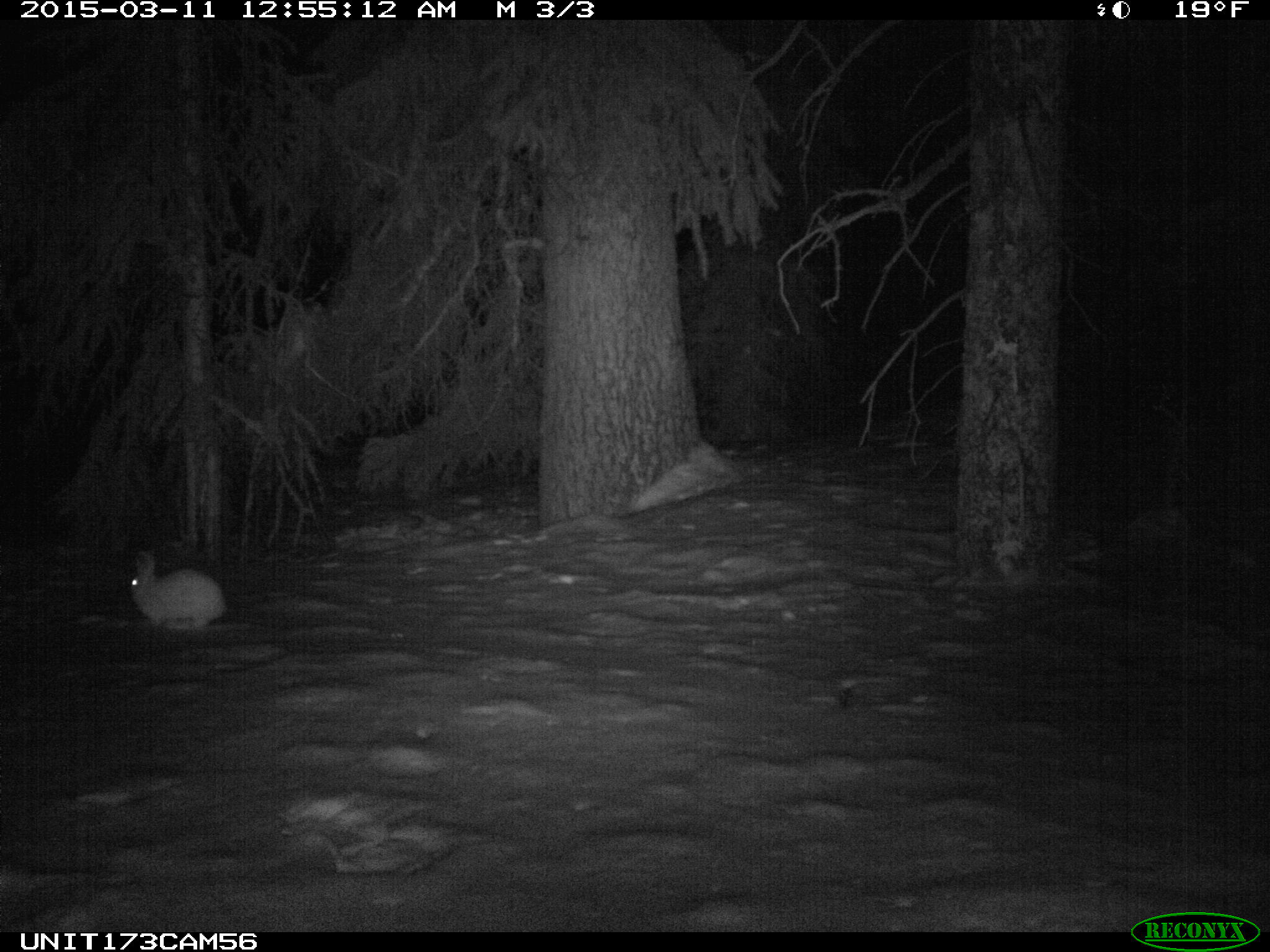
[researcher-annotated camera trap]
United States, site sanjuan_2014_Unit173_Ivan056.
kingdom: Animalia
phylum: Chordata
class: Mammalia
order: Lagomorpha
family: Leporidae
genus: Lepus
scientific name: Lepus americanus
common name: snowshoe hare